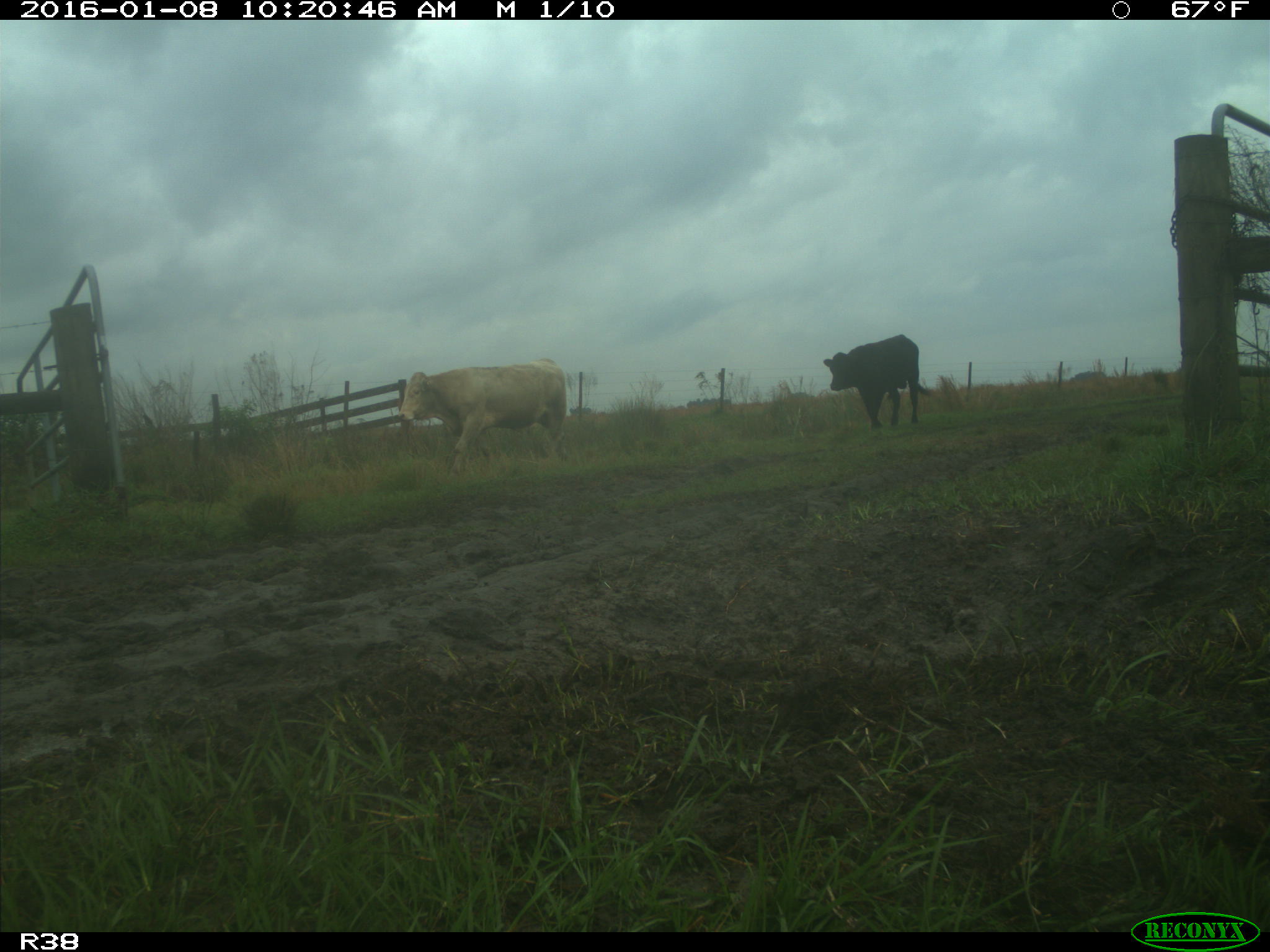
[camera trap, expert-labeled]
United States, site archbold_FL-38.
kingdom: Animalia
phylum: Chordata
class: Mammalia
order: Artiodactyla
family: Bovidae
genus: Bos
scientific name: Bos taurus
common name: domestic cow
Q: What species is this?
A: Bos taurus (domestic cow).